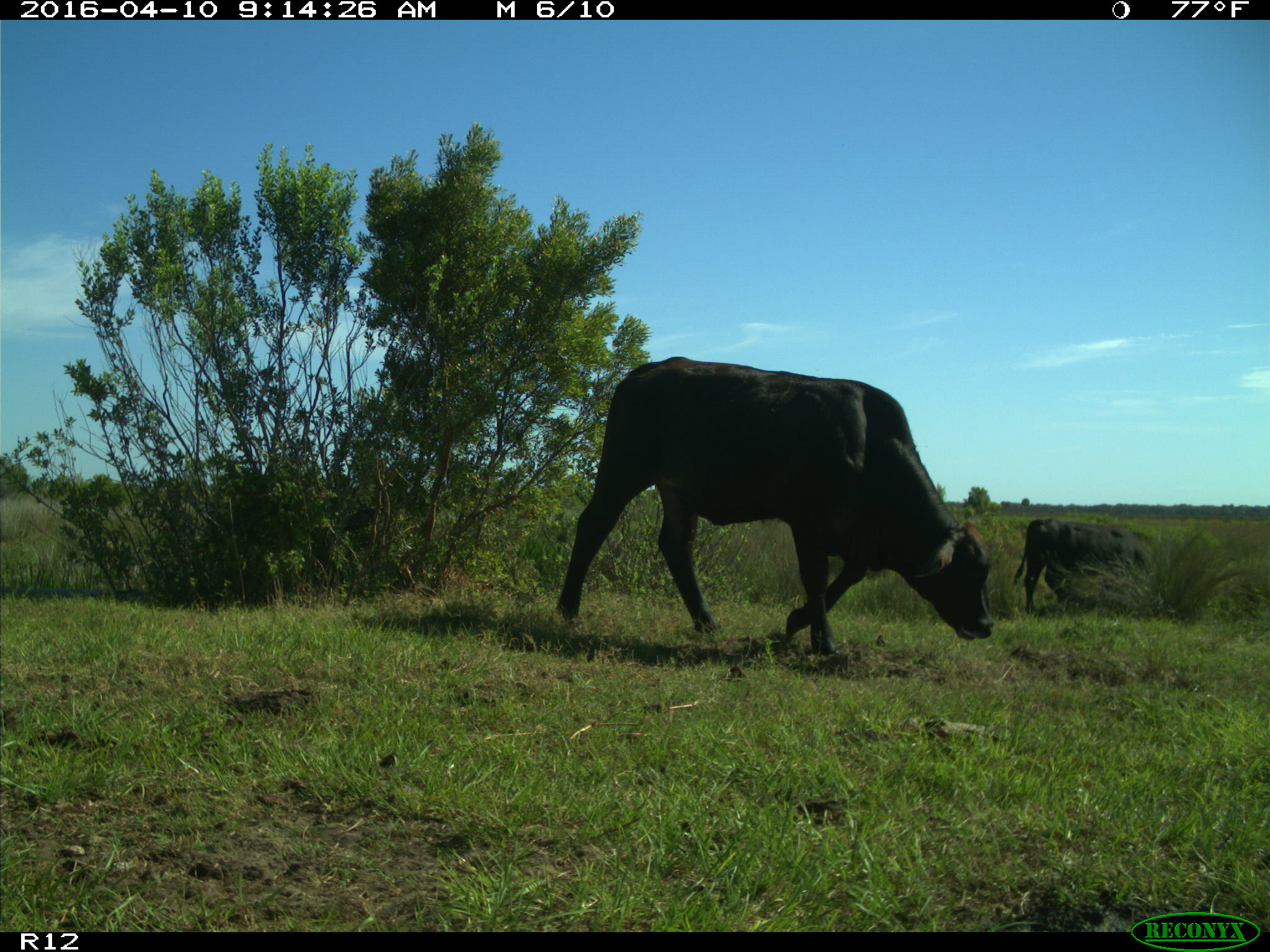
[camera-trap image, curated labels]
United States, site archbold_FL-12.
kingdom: Animalia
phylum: Chordata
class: Mammalia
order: Artiodactyla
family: Bovidae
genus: Bos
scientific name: Bos taurus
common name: domestic cow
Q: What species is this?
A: Bos taurus (domestic cow).